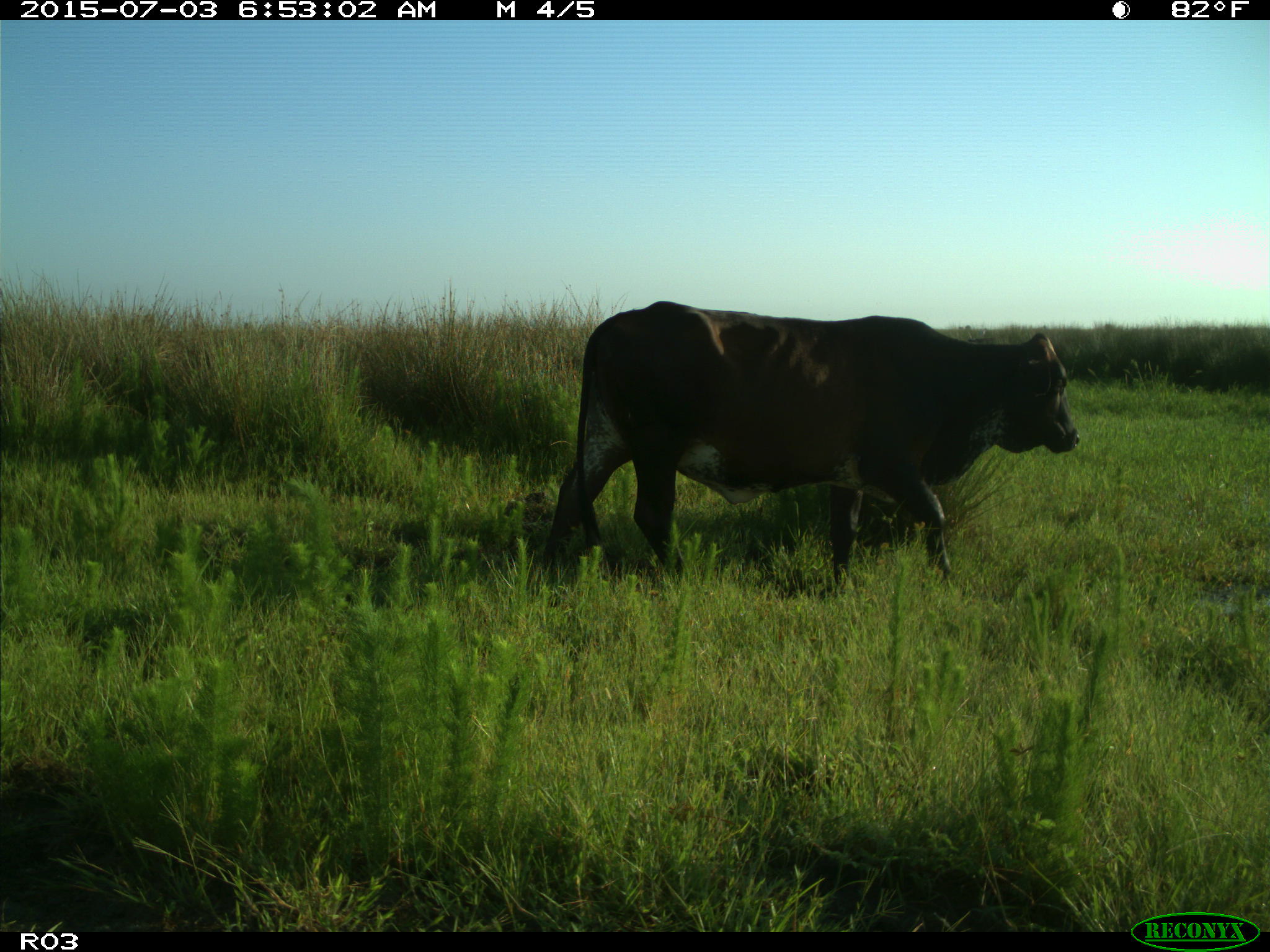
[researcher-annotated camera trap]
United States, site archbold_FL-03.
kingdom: Animalia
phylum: Chordata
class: Mammalia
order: Artiodactyla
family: Bovidae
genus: Bos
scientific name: Bos taurus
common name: domestic cow